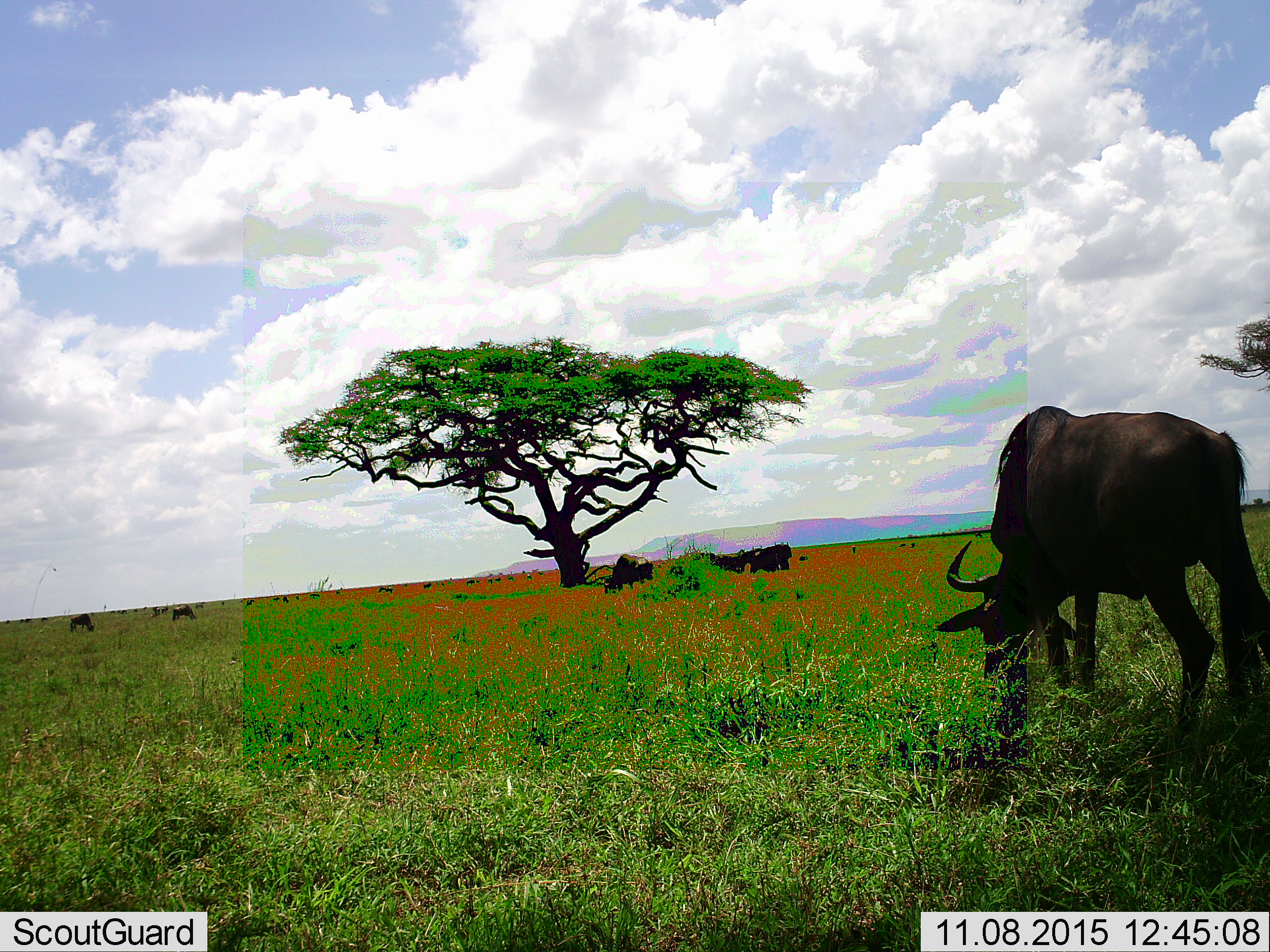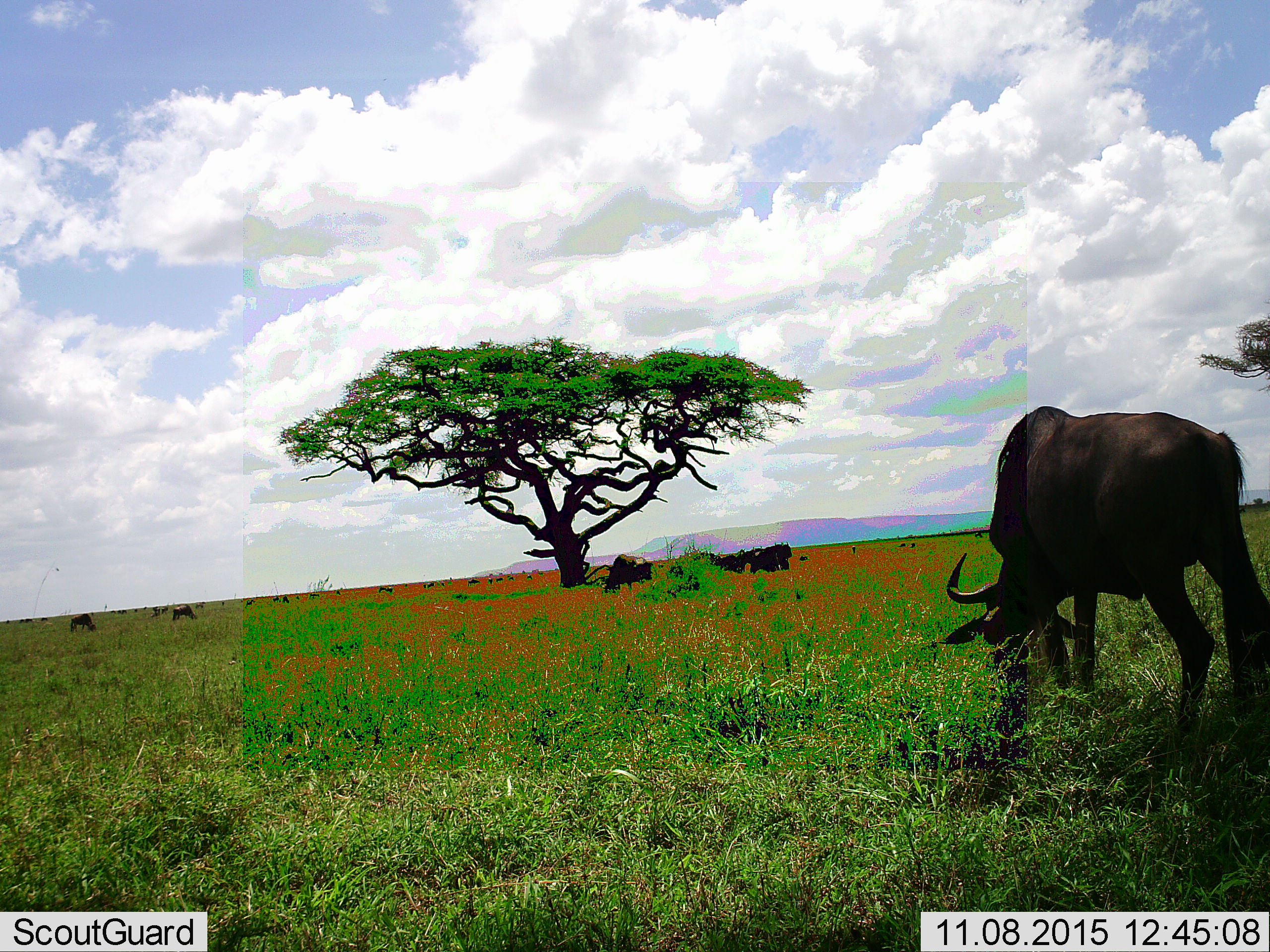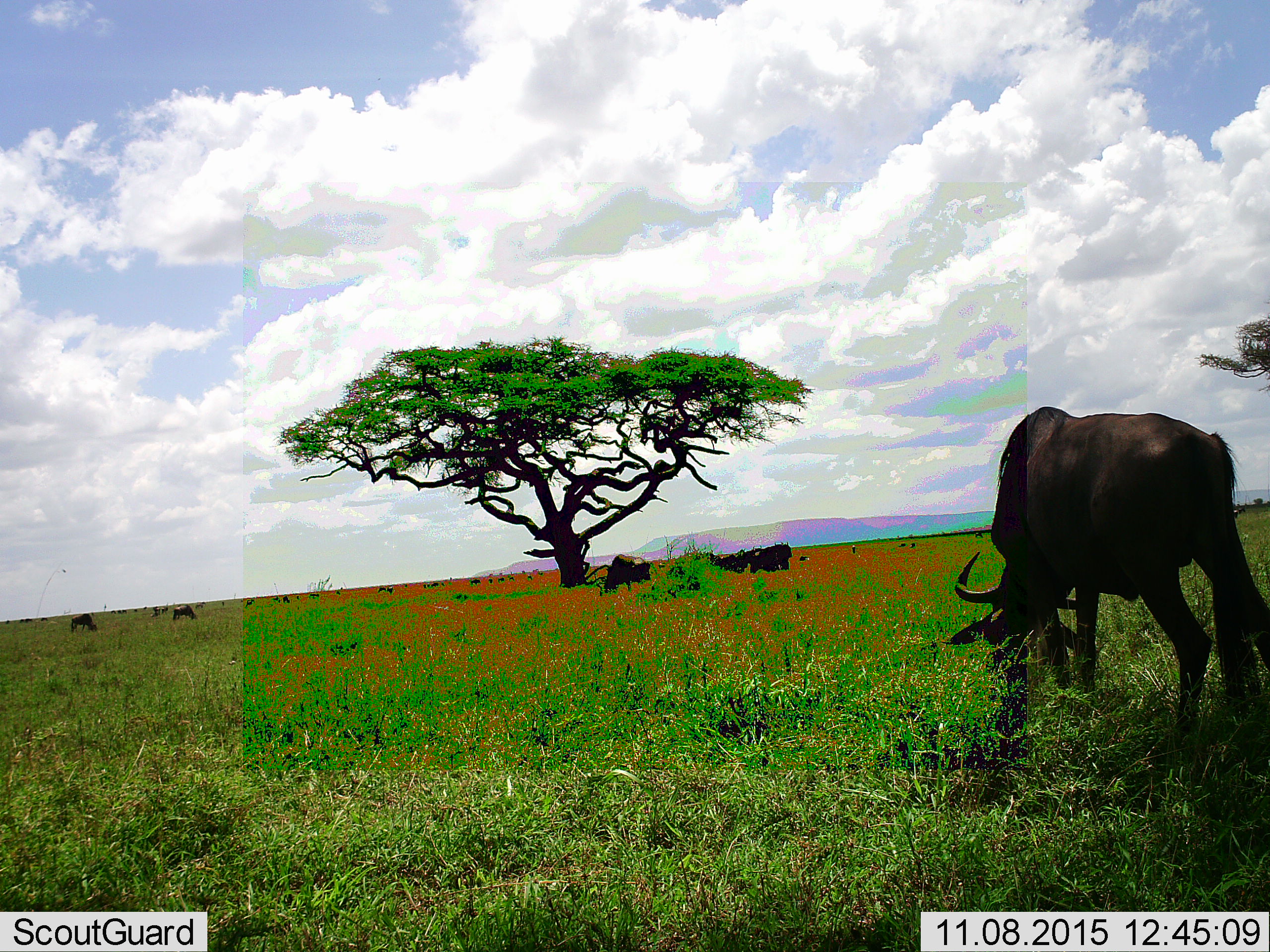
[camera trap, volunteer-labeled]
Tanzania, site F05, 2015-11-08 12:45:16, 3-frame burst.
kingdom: Animalia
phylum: Chordata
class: Mammalia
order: Artiodactyla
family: Bovidae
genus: Connochaetes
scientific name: Connochaetes taurinus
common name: blue wildebeest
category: wildebeest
Wildebeest (blue wildebeest) (Connochaetes taurinus), count 11-50. Behavior (volunteer vote fractions): standing 54%, resting 0%, moving 15%, interacting 0%. Young present (vote fraction): 8%. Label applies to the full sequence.